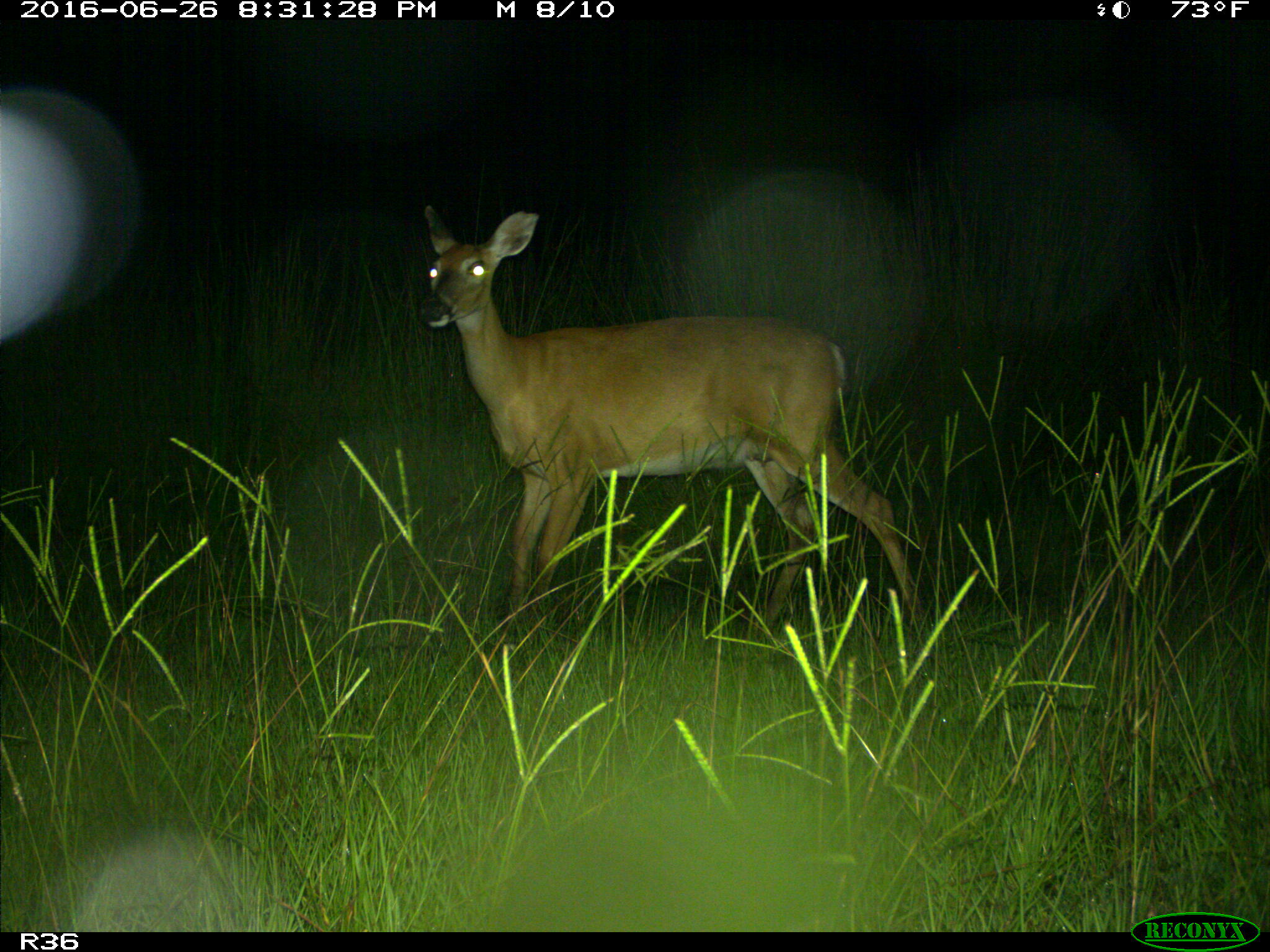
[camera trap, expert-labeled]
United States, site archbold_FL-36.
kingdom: Animalia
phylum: Chordata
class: Mammalia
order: Artiodactyla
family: Cervidae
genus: Odocoileus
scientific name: Odocoileus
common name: deer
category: unidentified deer